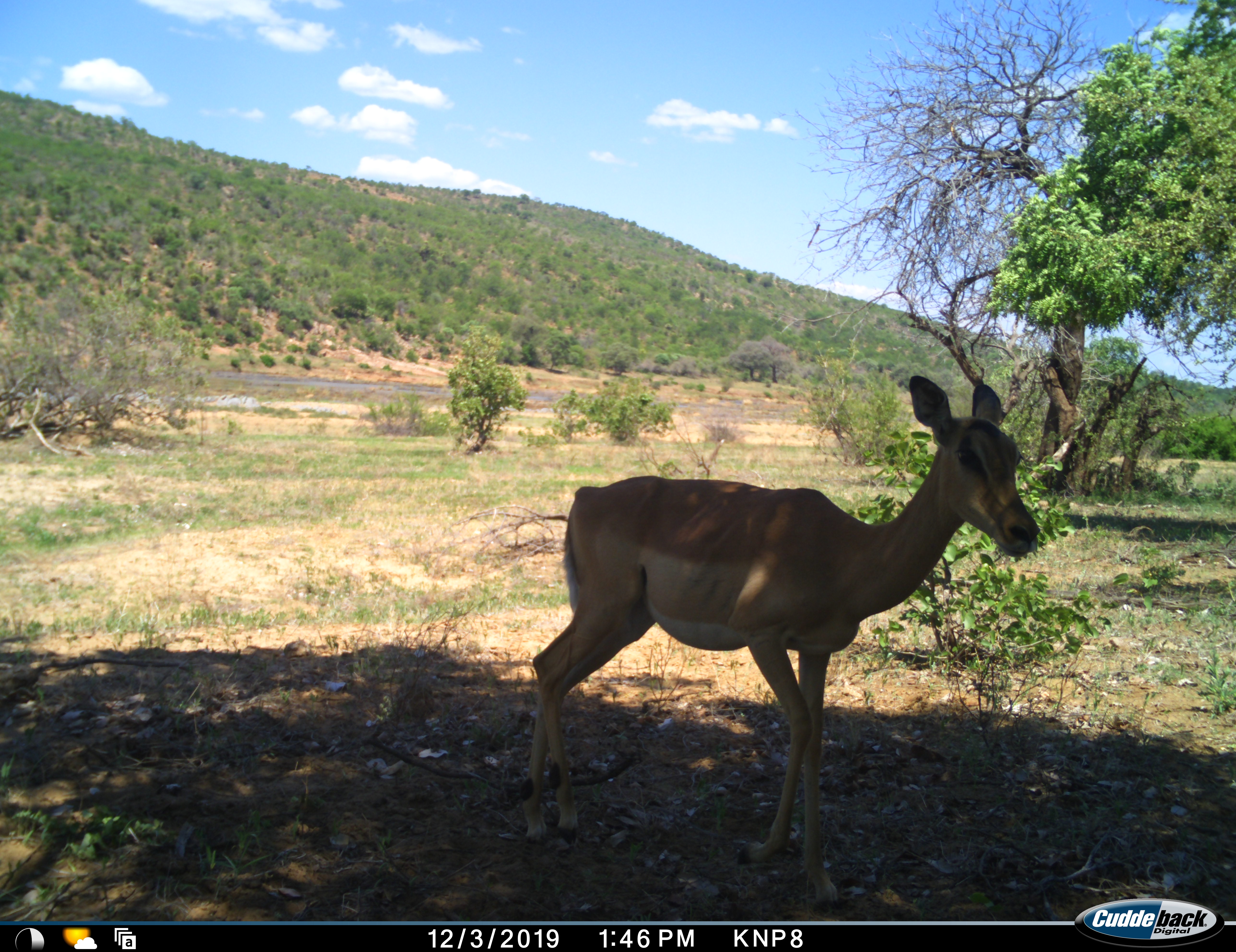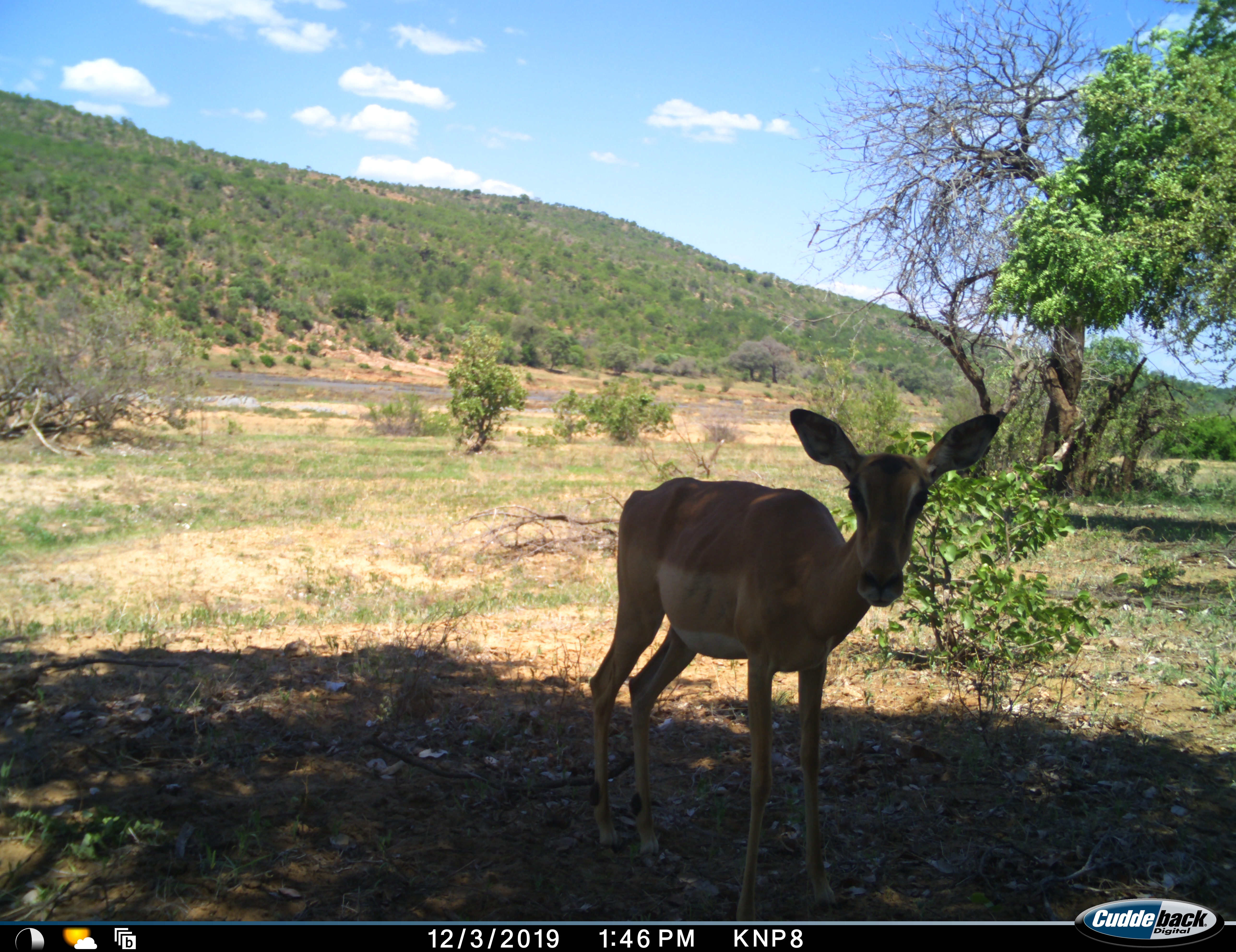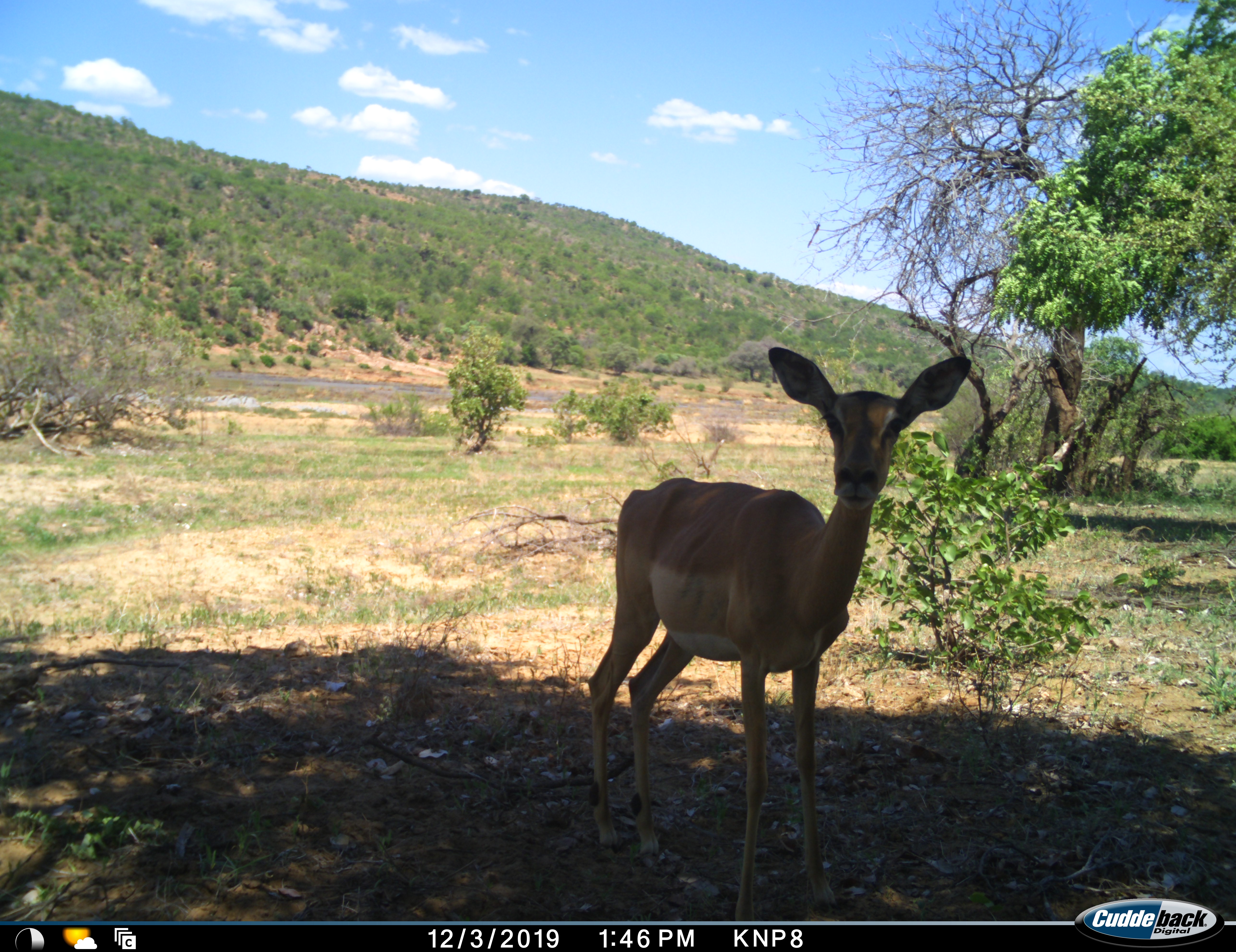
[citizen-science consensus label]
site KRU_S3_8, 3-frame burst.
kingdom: Animalia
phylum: Chordata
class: Mammalia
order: Artiodactyla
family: Bovidae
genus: Aepyceros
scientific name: Aepyceros melampus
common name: impala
Impala (Aepyceros melampus), count 1. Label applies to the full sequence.